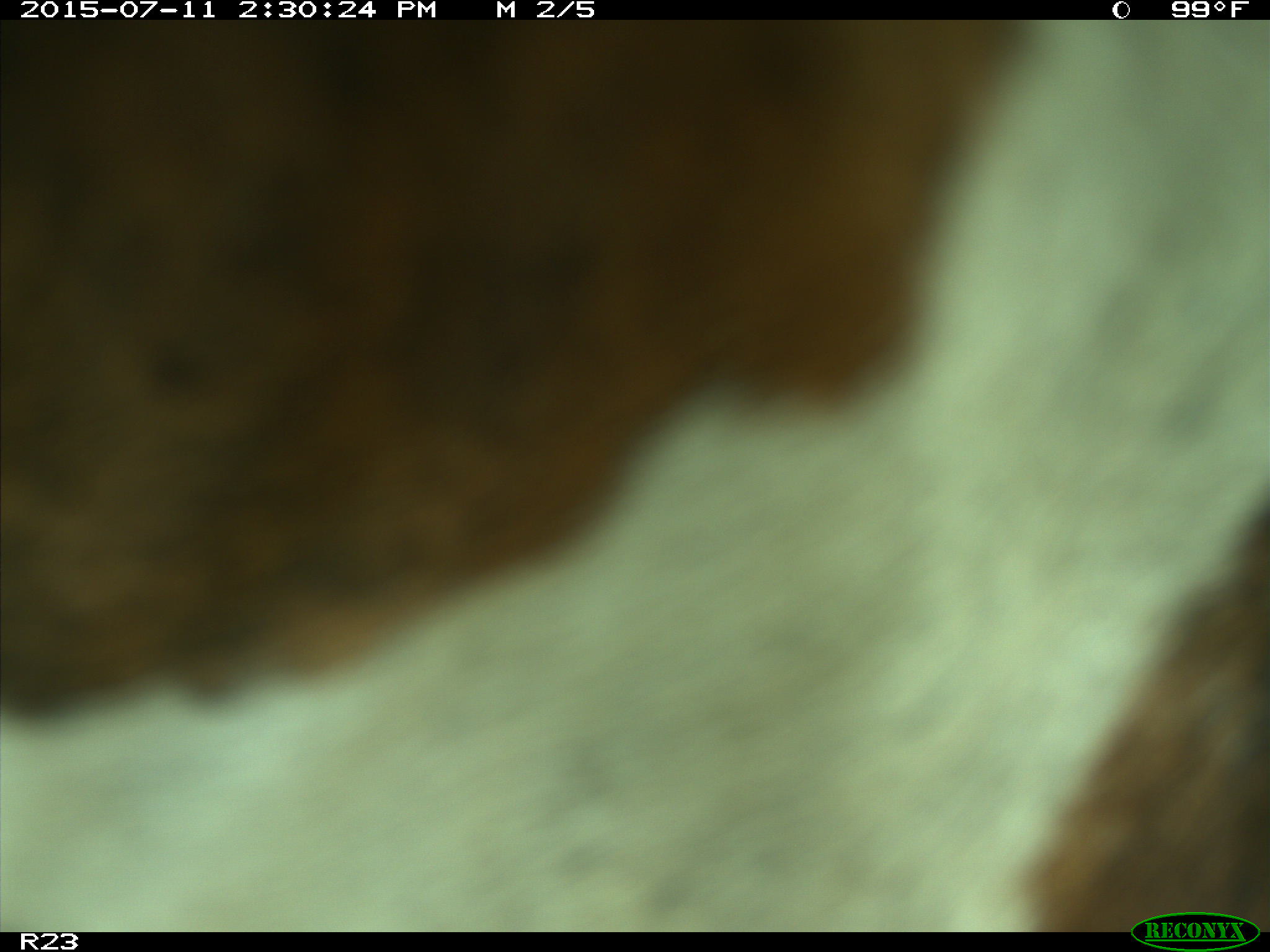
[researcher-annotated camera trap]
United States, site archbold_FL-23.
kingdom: Animalia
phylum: Chordata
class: Mammalia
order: Artiodactyla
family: Bovidae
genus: Bos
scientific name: Bos taurus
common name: domestic cow